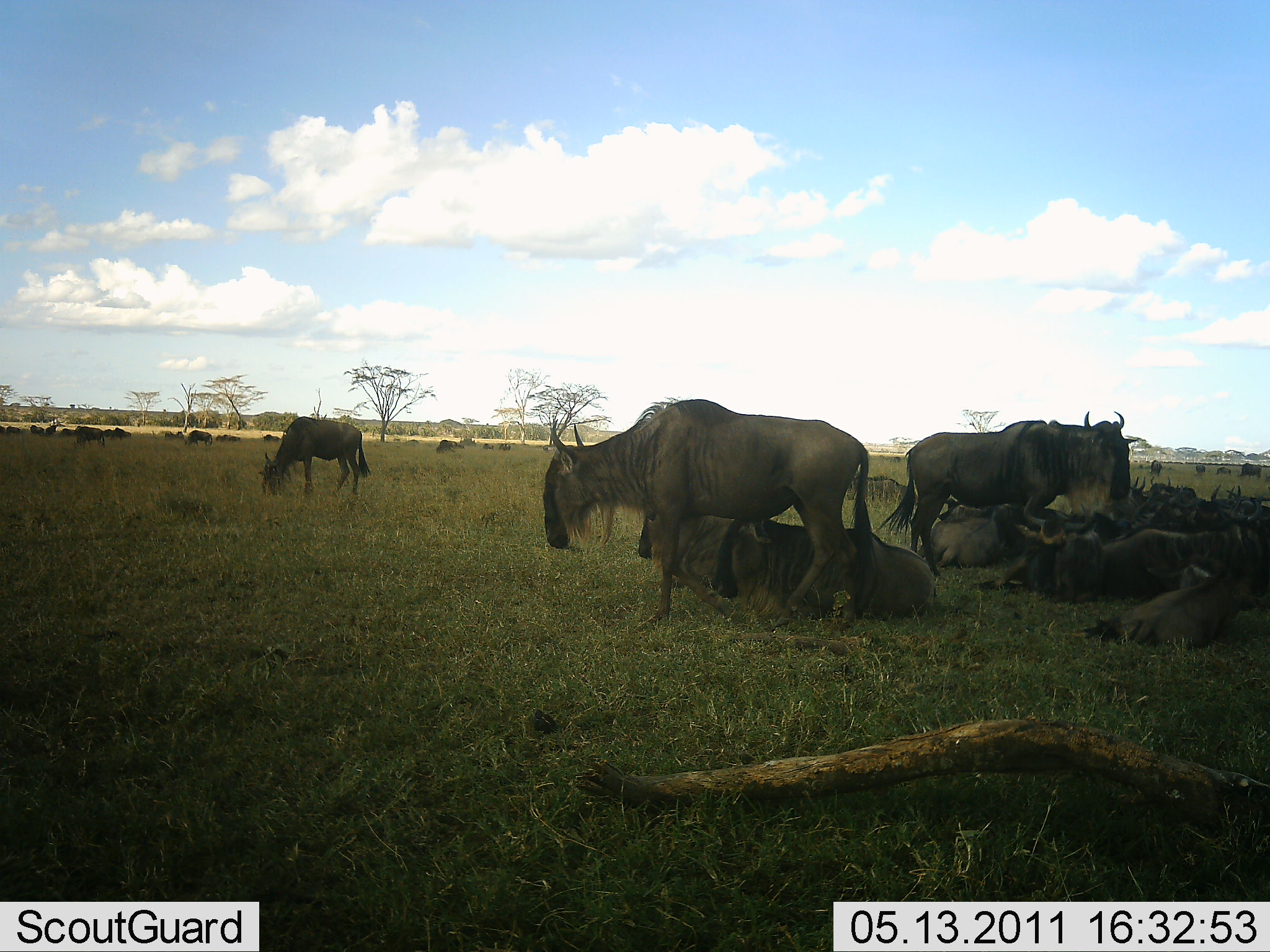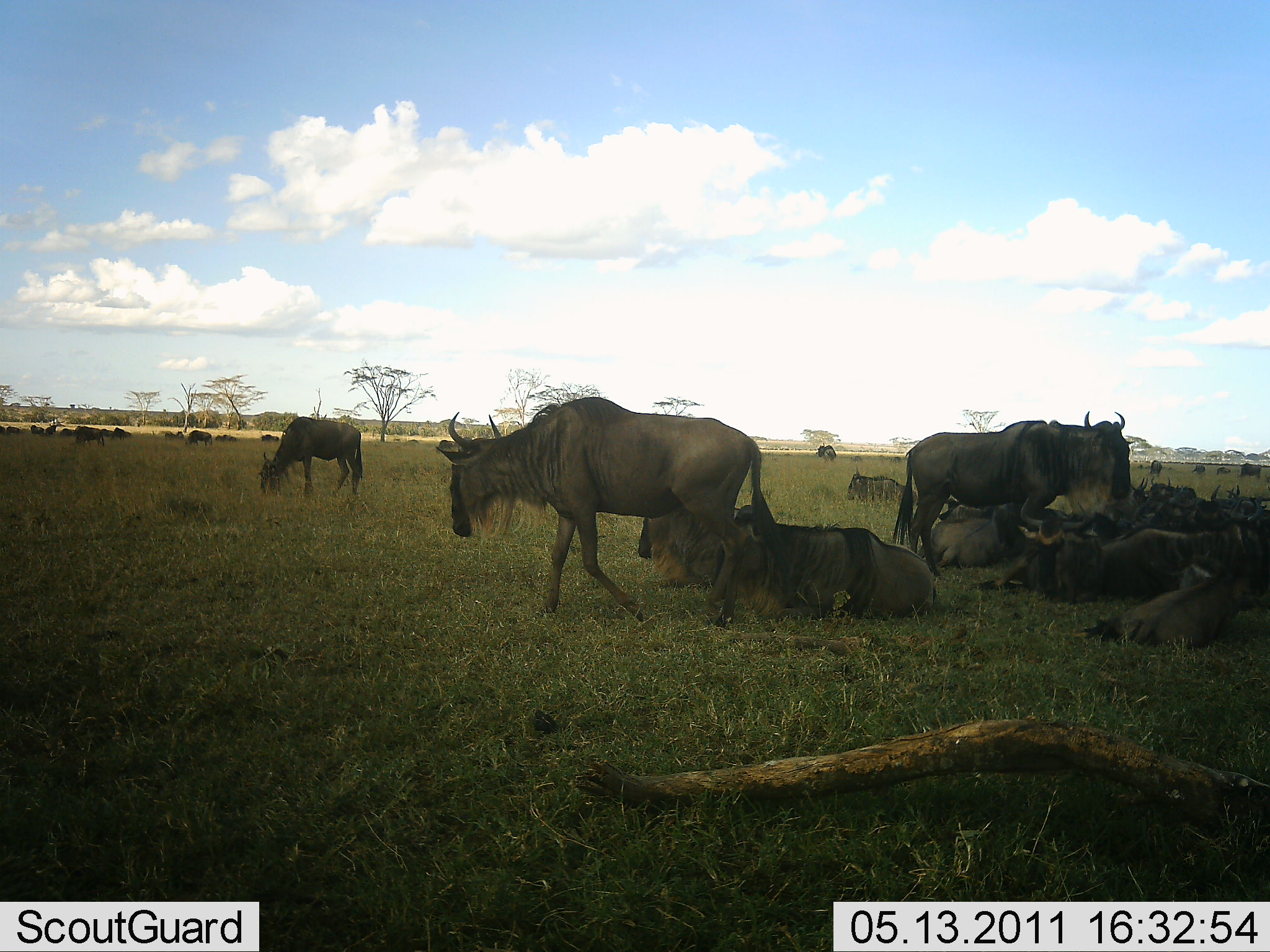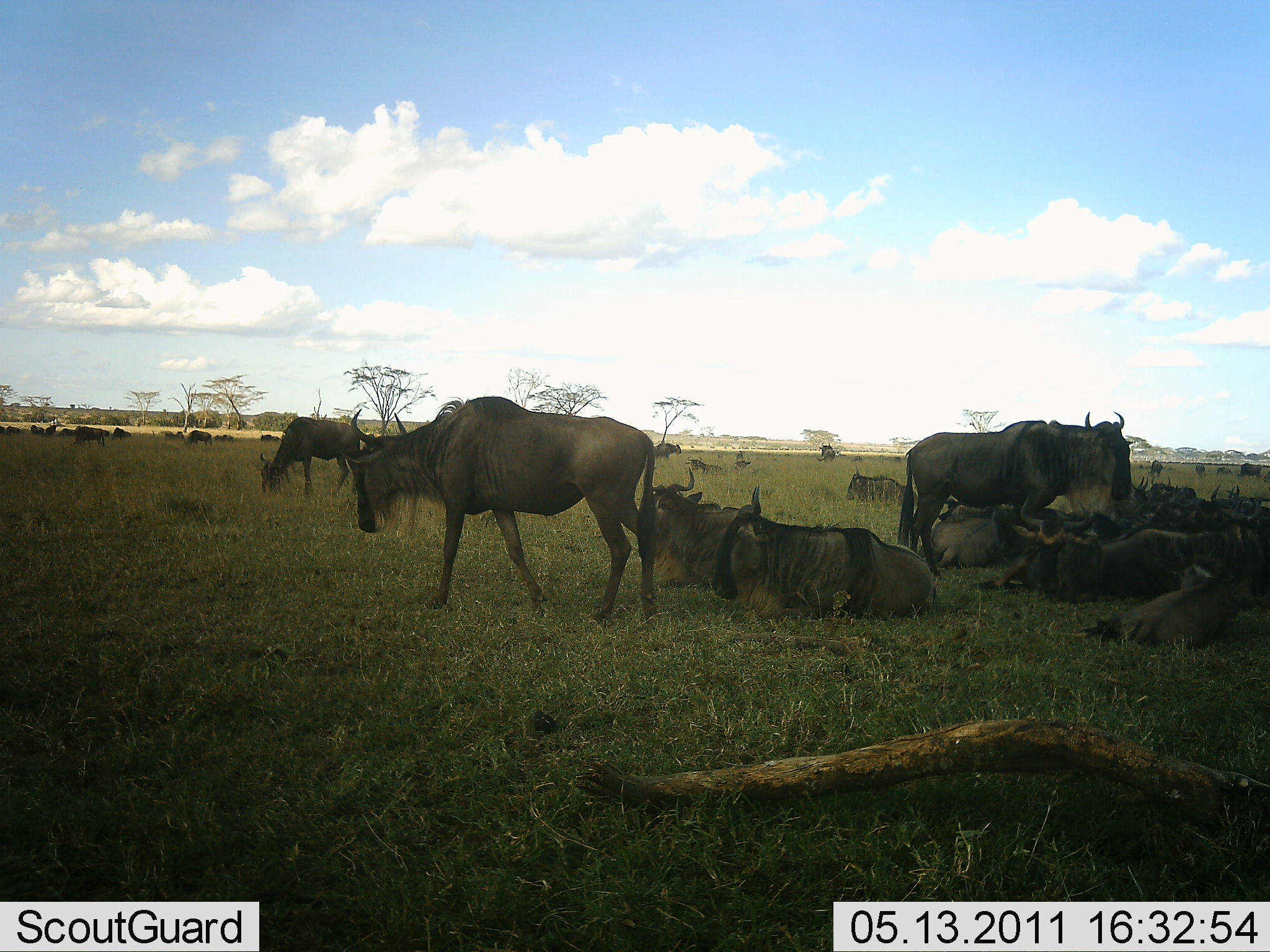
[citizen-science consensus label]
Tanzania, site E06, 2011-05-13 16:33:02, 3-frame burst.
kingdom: Animalia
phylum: Chordata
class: Mammalia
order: Artiodactyla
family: Bovidae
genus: Connochaetes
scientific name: Connochaetes taurinus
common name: blue wildebeest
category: wildebeest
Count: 11-50.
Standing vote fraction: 92%.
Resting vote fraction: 100%.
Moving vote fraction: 42%.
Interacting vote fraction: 0%.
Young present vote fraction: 8%.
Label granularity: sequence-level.